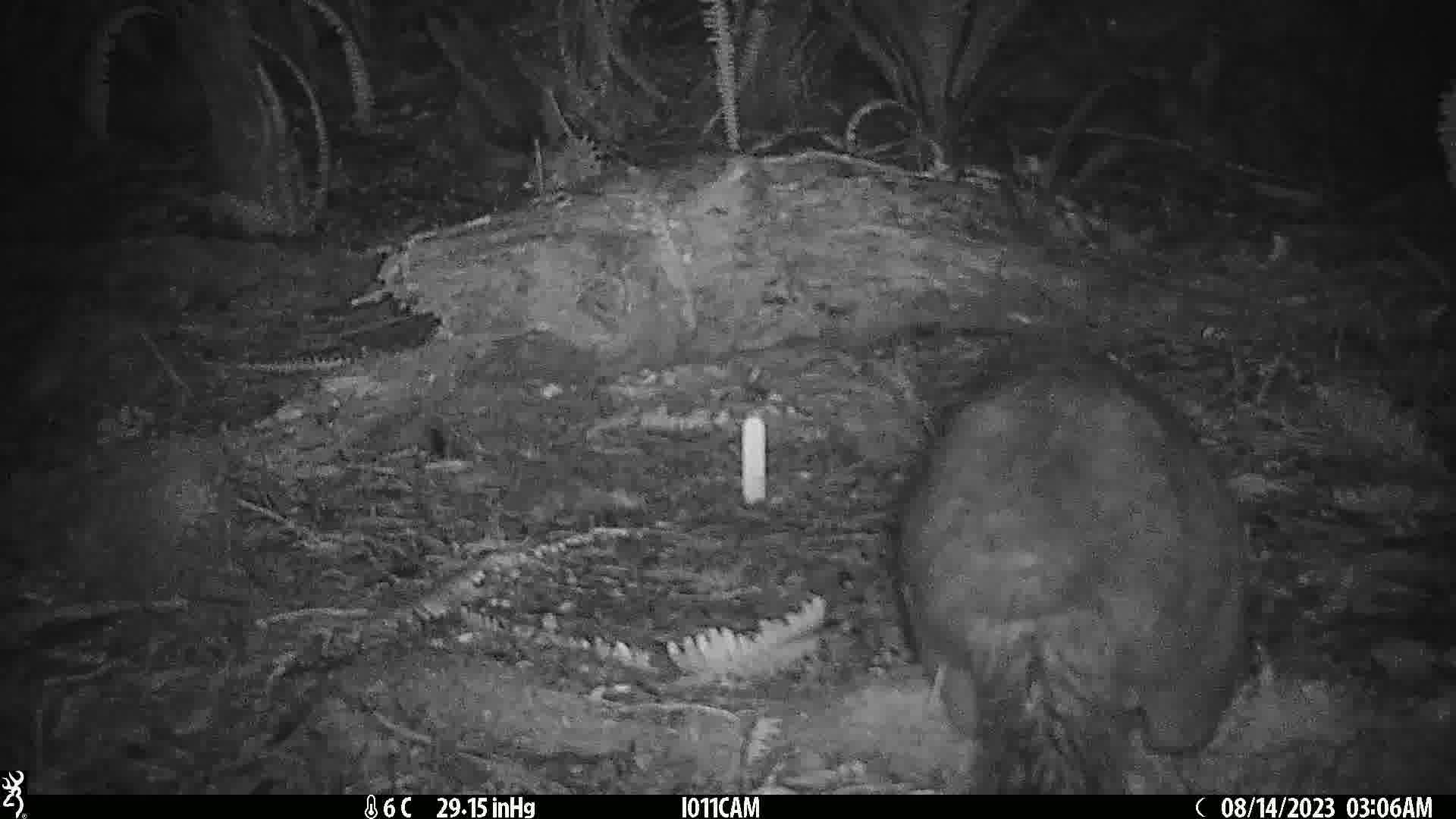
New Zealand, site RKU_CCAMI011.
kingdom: Animalia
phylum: Chordata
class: Mammalia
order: Diprotodontia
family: Phalangeridae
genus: Trichosurus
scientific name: Trichosurus vulpecula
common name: common brushtail possum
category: possum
Possum (common brushtail possum) (Trichosurus vulpecula).